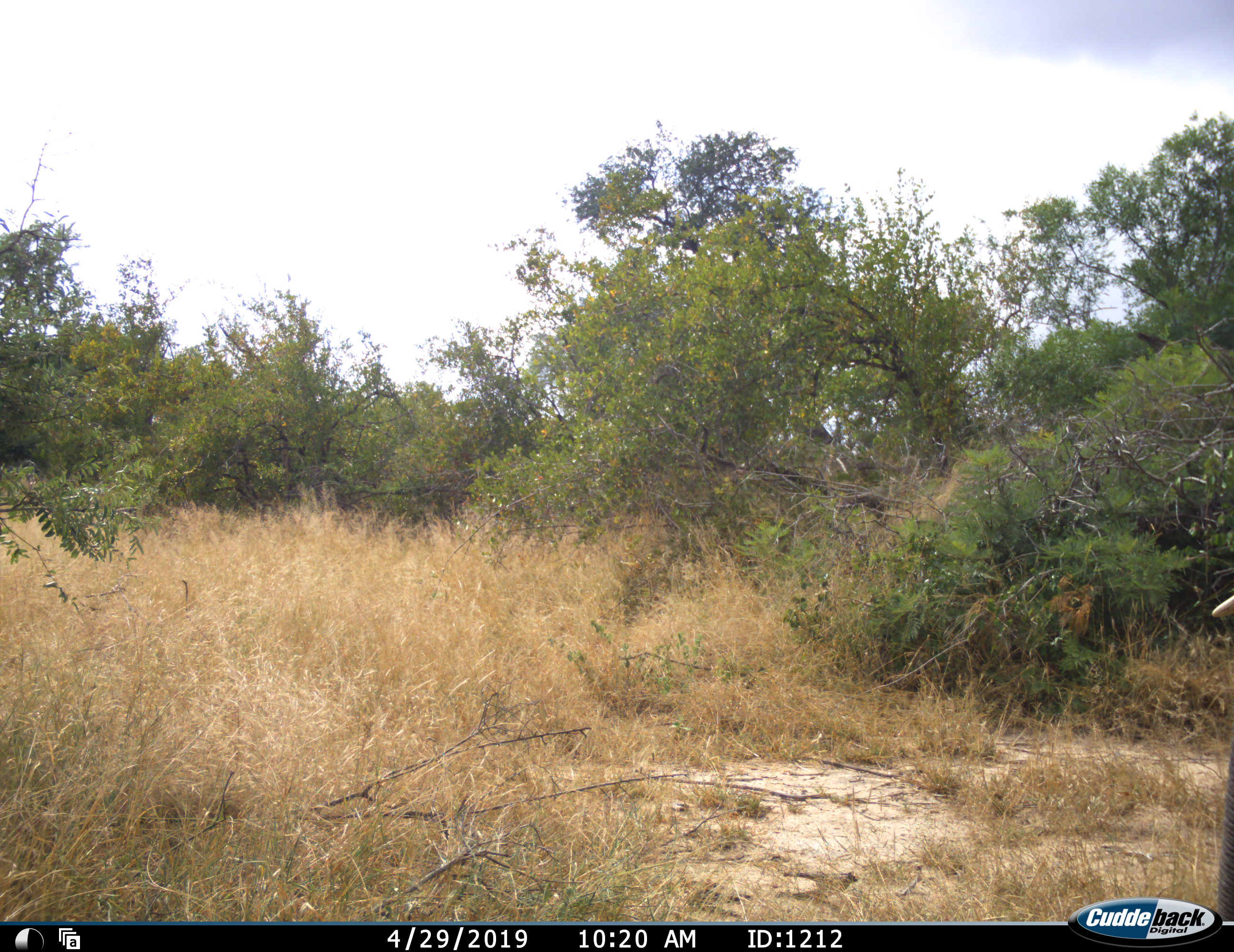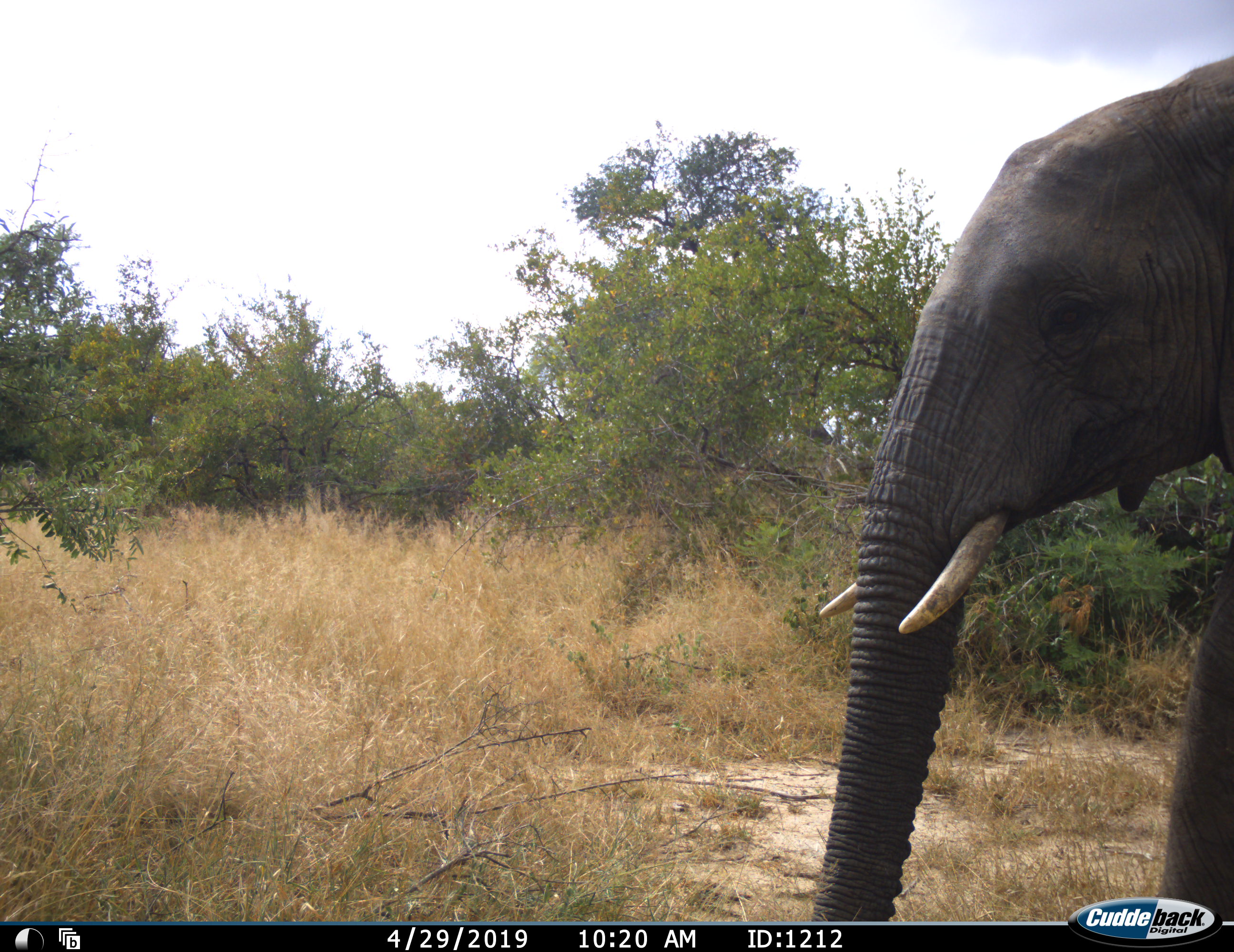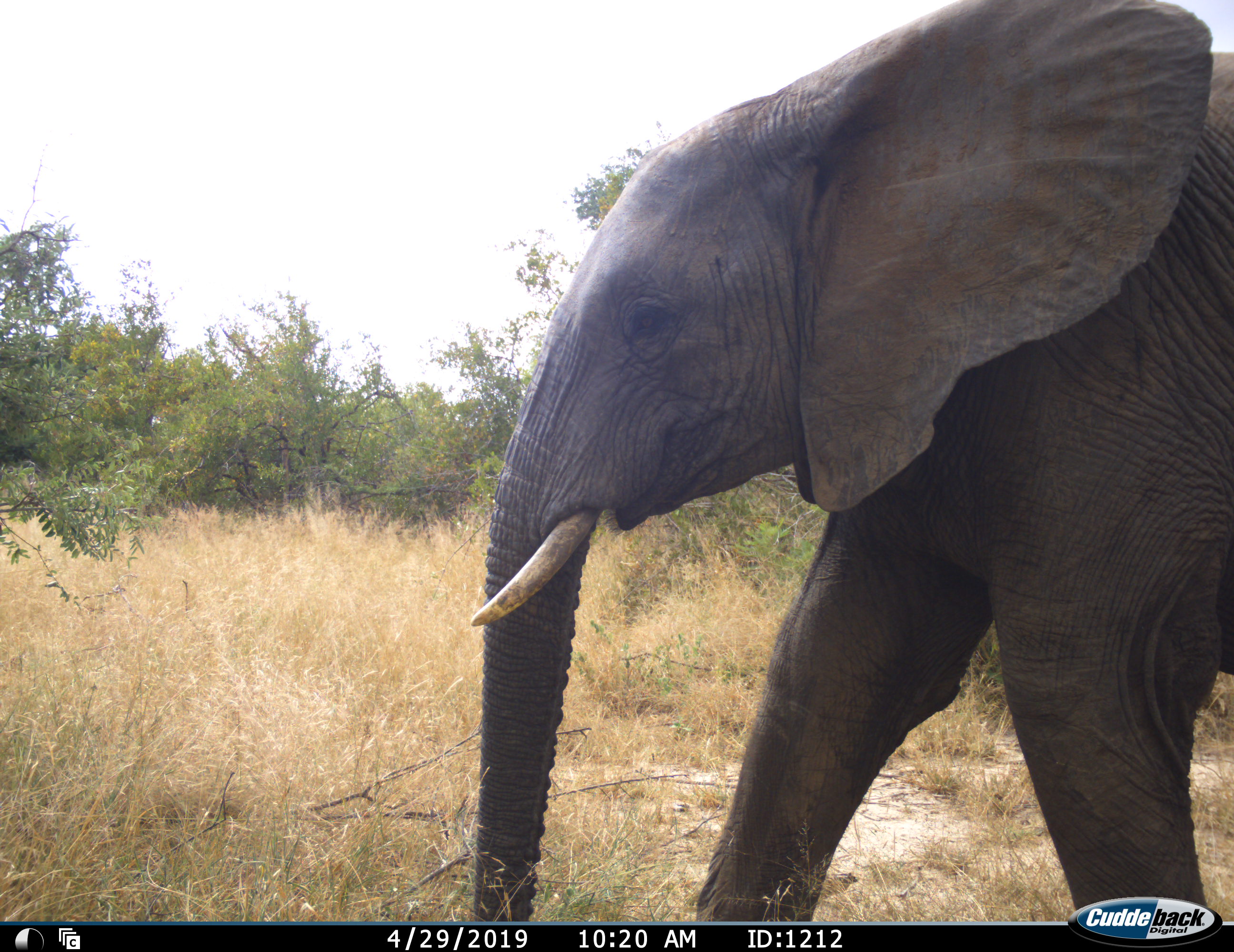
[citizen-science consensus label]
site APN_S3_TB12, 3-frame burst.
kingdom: Animalia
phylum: Chordata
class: Mammalia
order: Proboscidea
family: Elephantidae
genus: Loxodonta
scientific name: Loxodonta africana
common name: african bush elephant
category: elephant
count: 1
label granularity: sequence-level